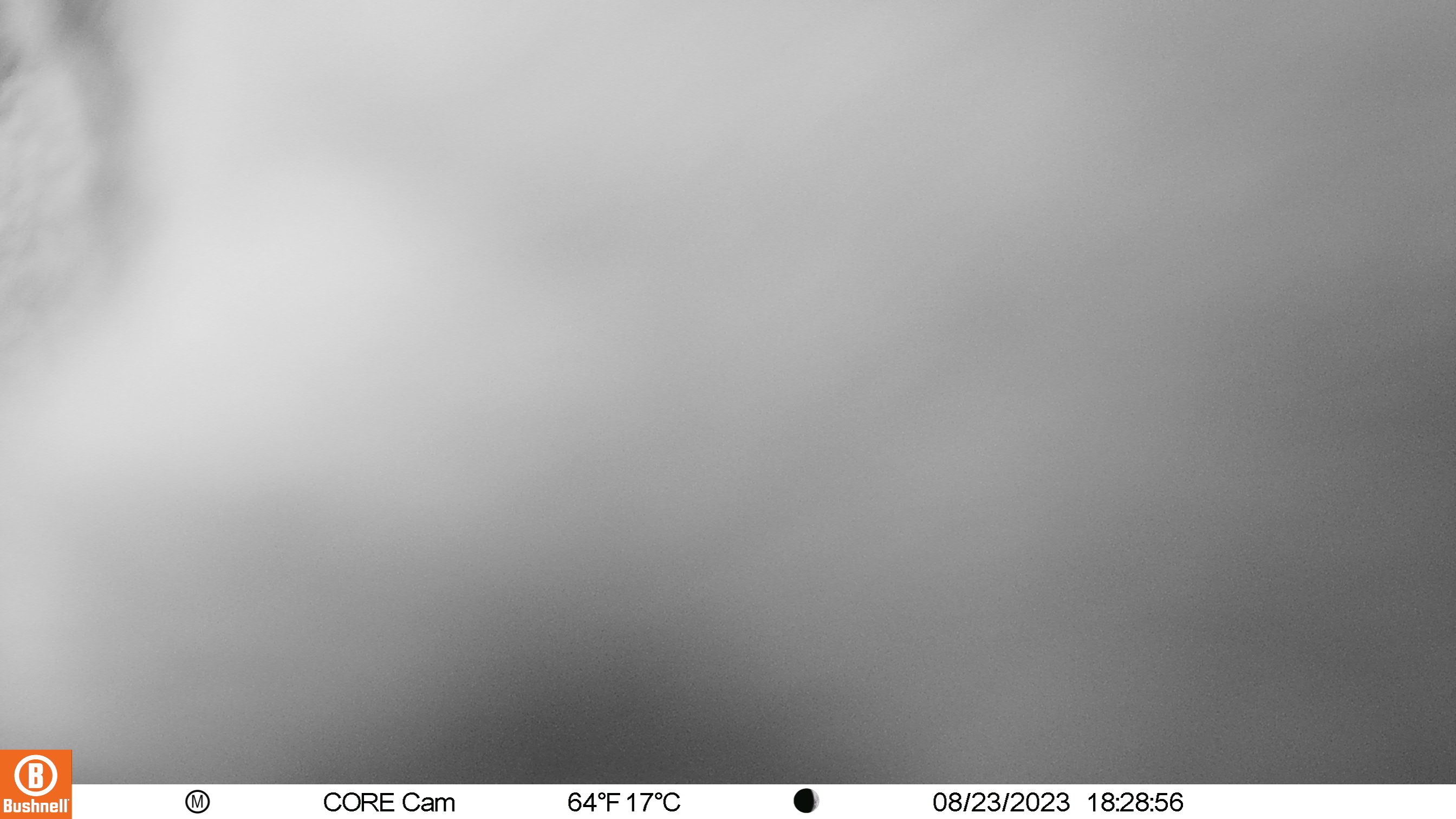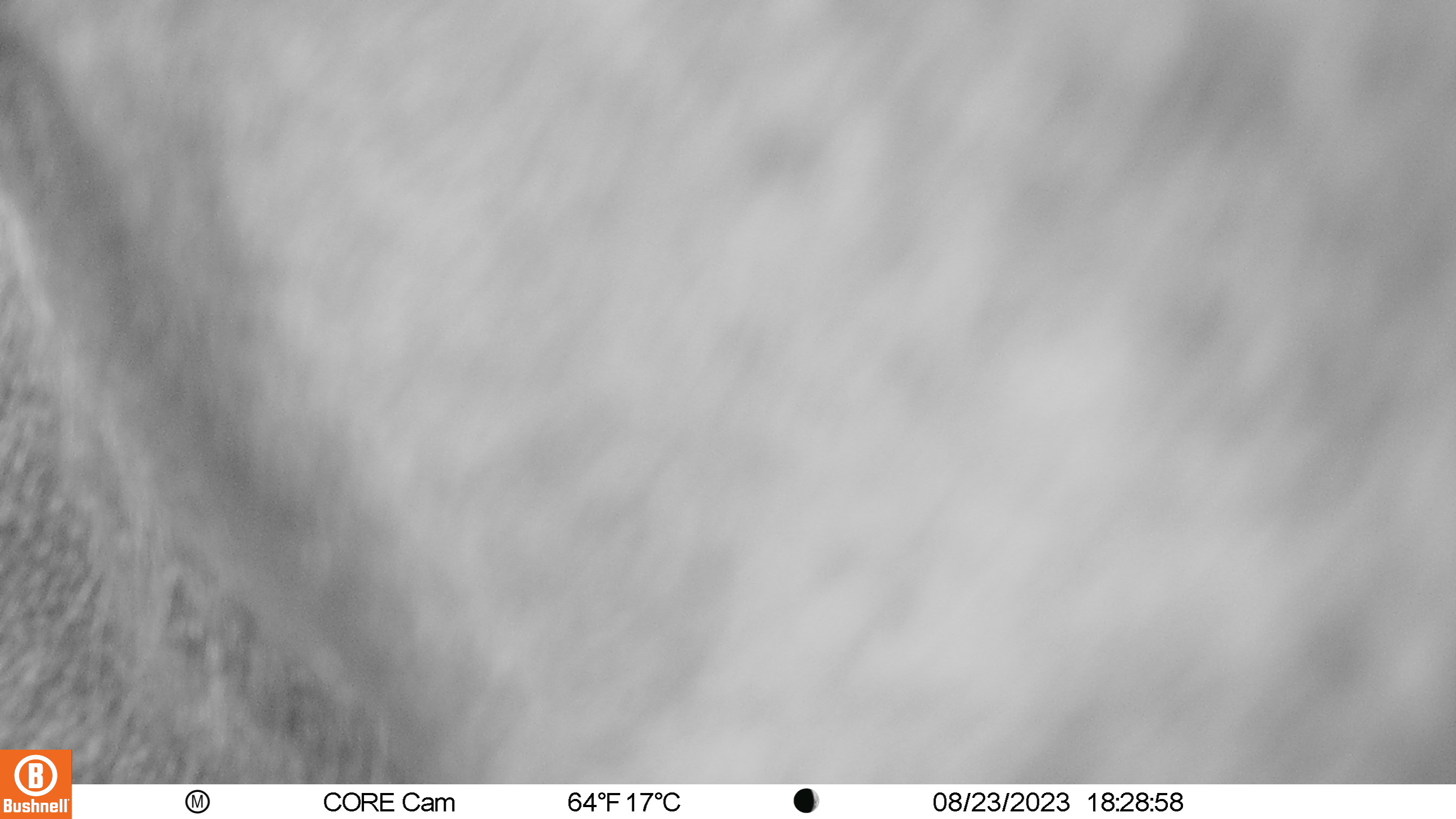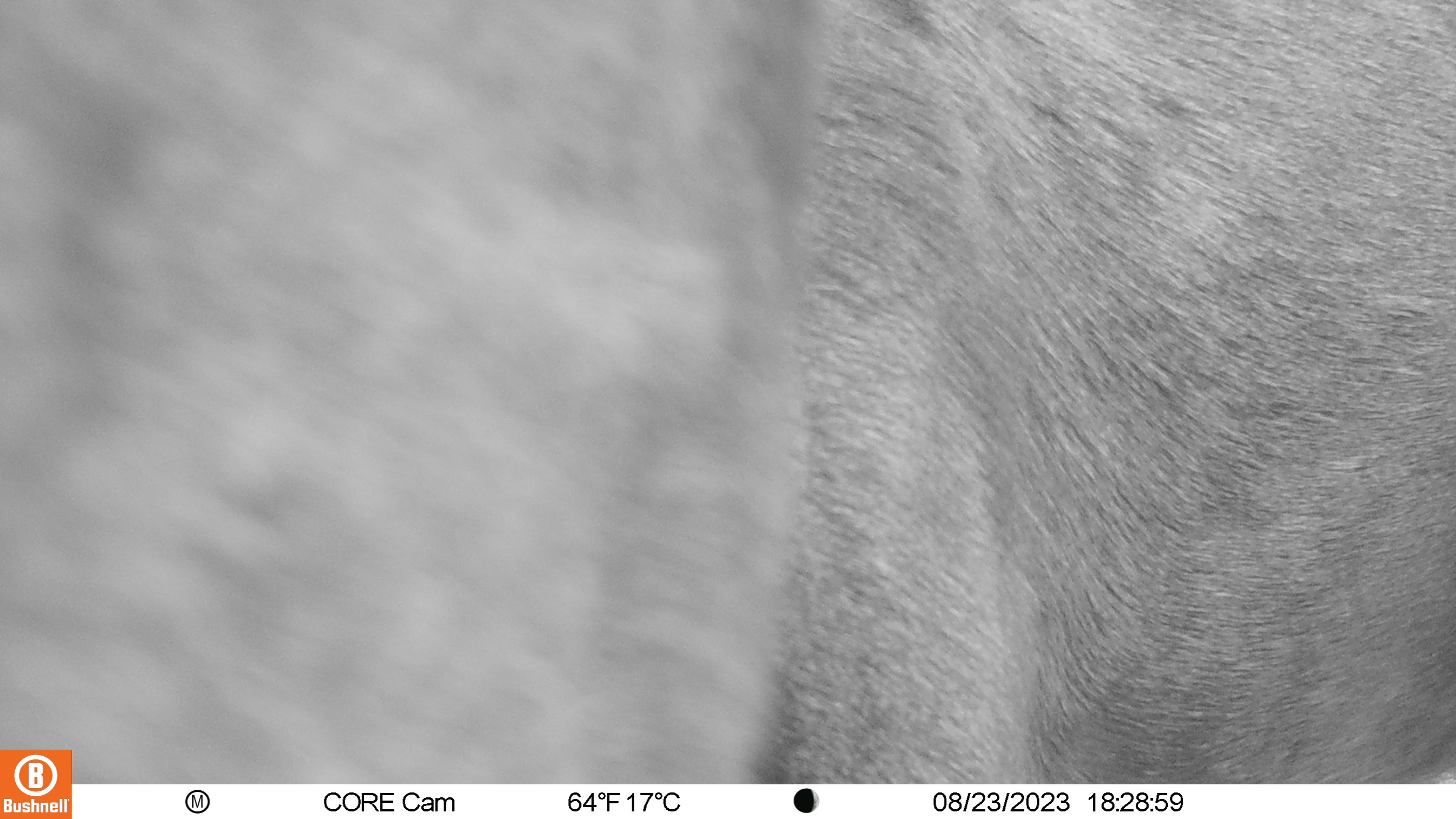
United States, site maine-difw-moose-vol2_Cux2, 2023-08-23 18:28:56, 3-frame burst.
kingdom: Animalia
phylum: Chordata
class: Mammalia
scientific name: Mammalia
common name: mammal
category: mammal sp.